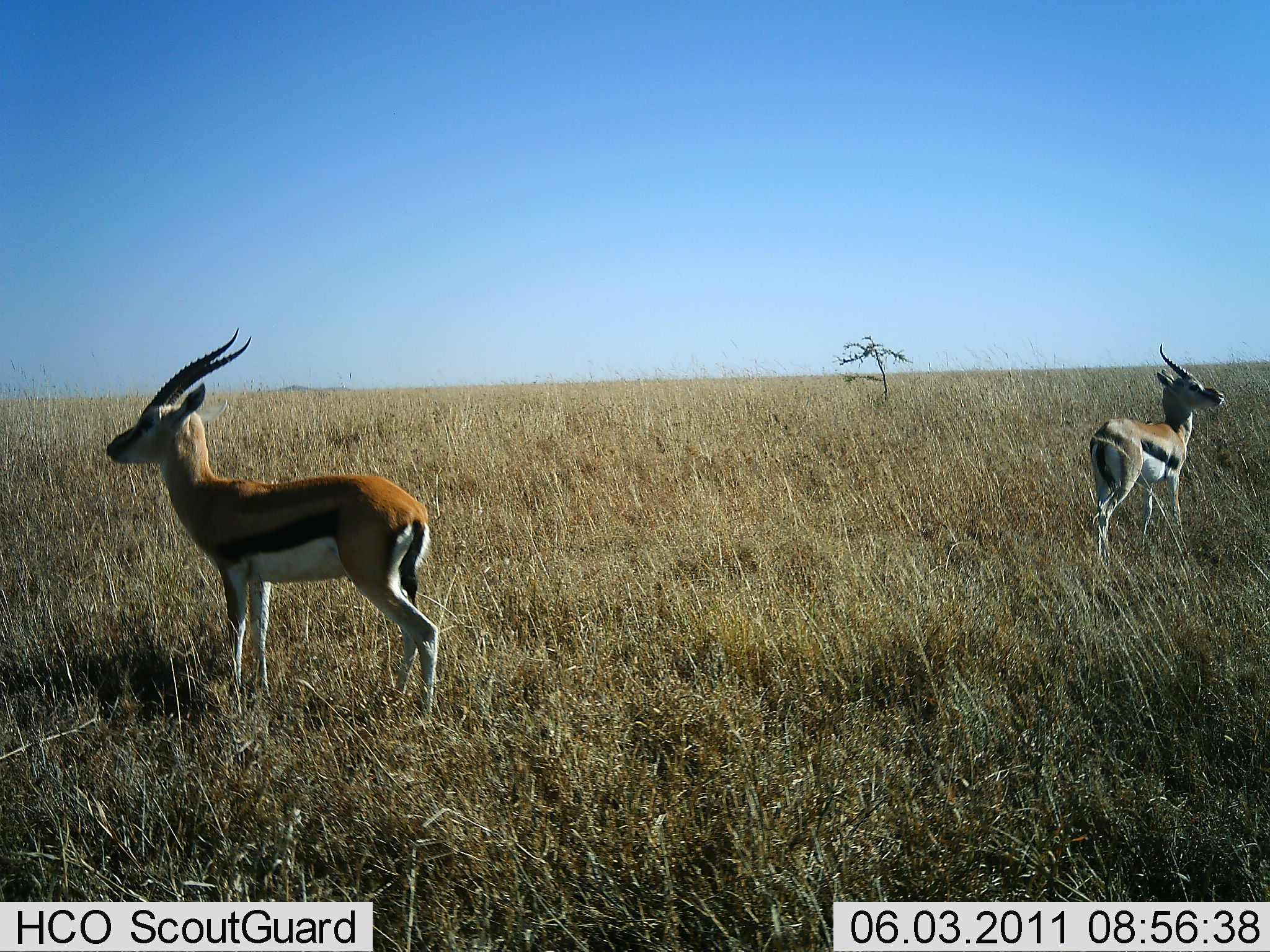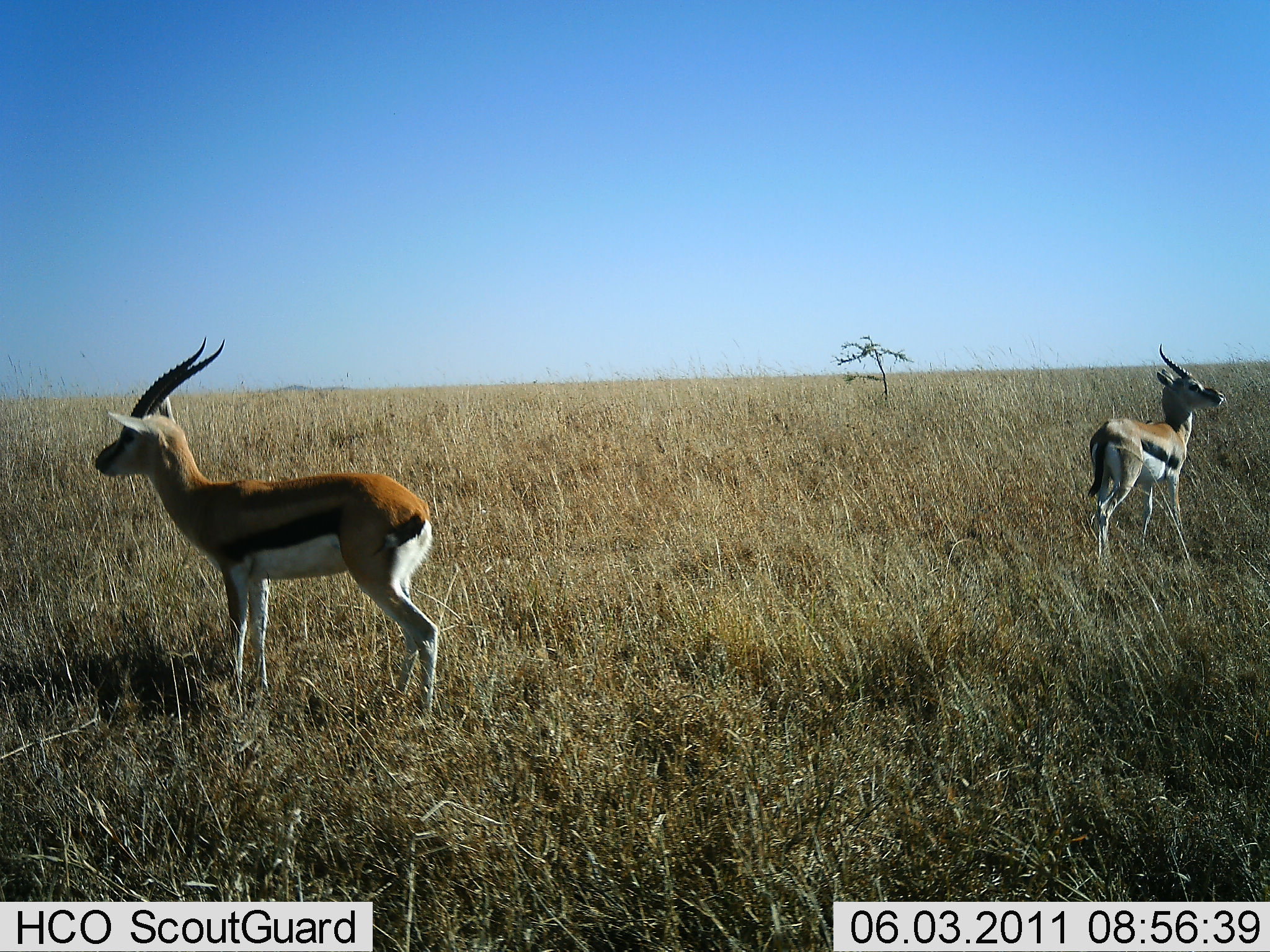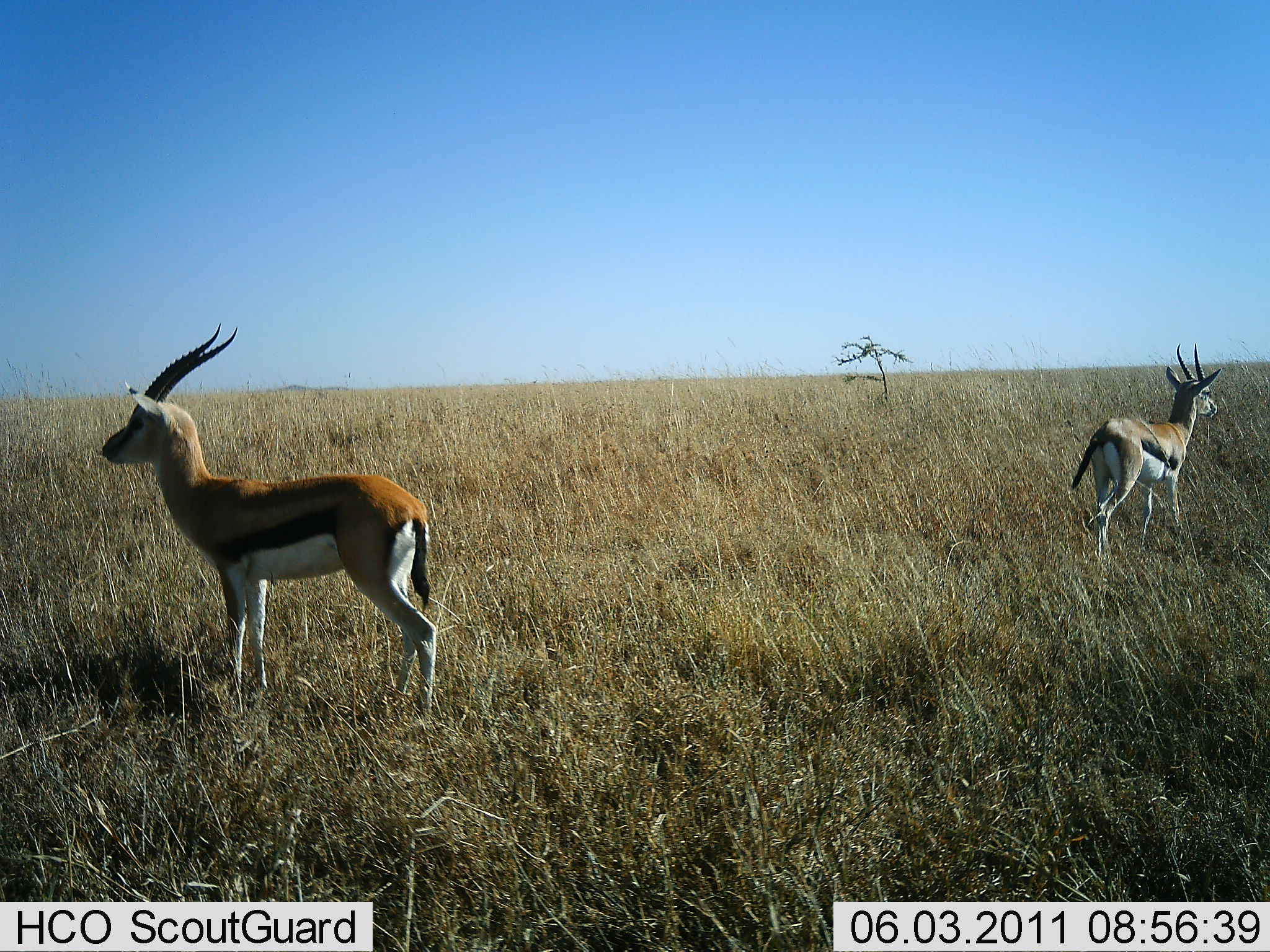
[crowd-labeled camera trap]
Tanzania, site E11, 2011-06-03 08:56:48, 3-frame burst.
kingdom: Animalia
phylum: Chordata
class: Mammalia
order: Artiodactyla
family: Bovidae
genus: Eudorcas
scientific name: Eudorcas thomsonii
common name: thomson's gazelle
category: gazellethomsons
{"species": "gazellethomsons (thomson's gazelle) (Eudorcas thomsonii)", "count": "2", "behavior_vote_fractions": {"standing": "100%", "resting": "10%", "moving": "0%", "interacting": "0%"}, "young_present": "0%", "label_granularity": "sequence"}